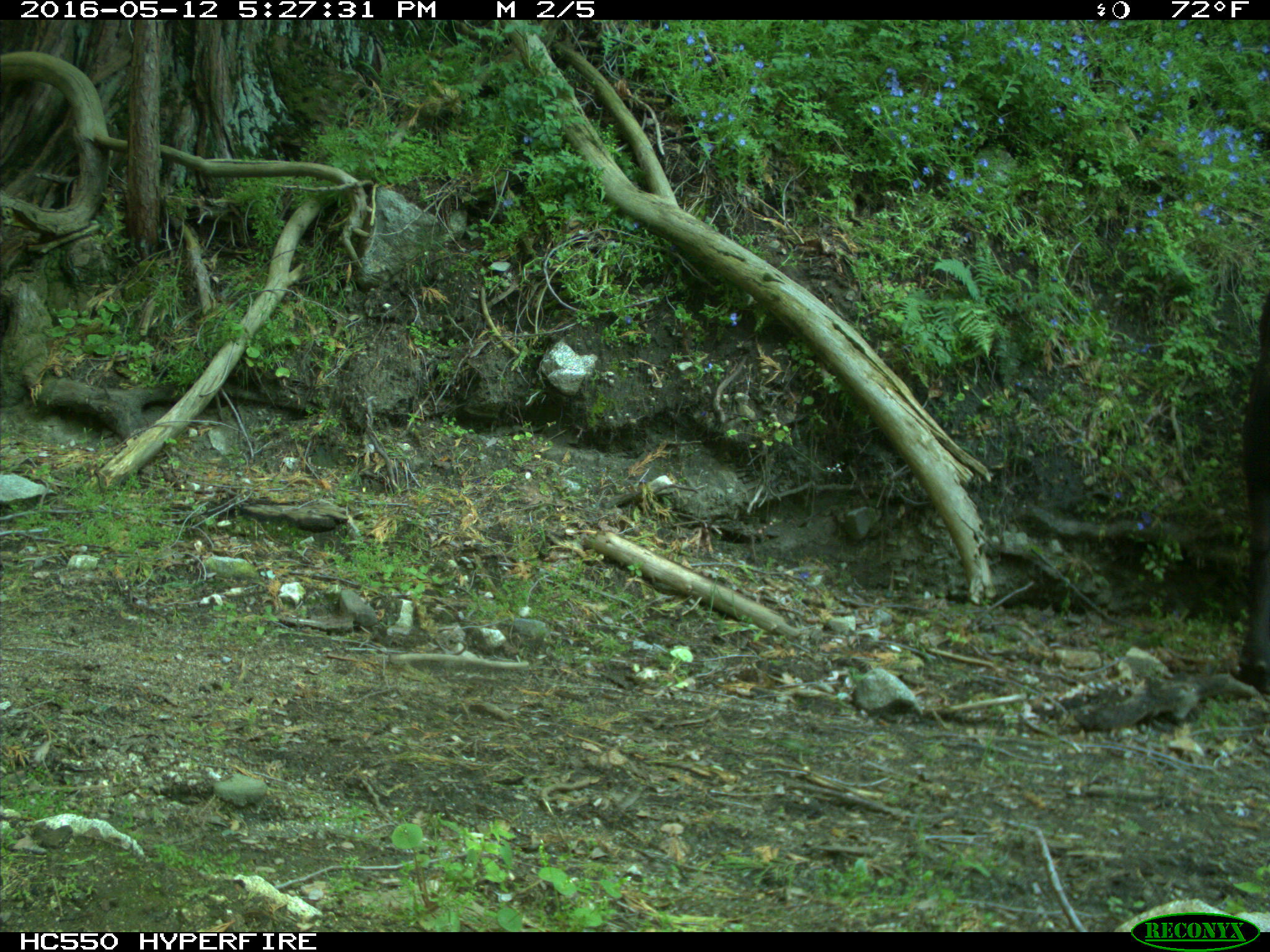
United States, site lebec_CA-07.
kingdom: Animalia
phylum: Chordata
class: Mammalia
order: Artiodactyla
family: Bovidae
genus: Bos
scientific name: Bos taurus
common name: domestic cow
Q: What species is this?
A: Bos taurus (domestic cow).